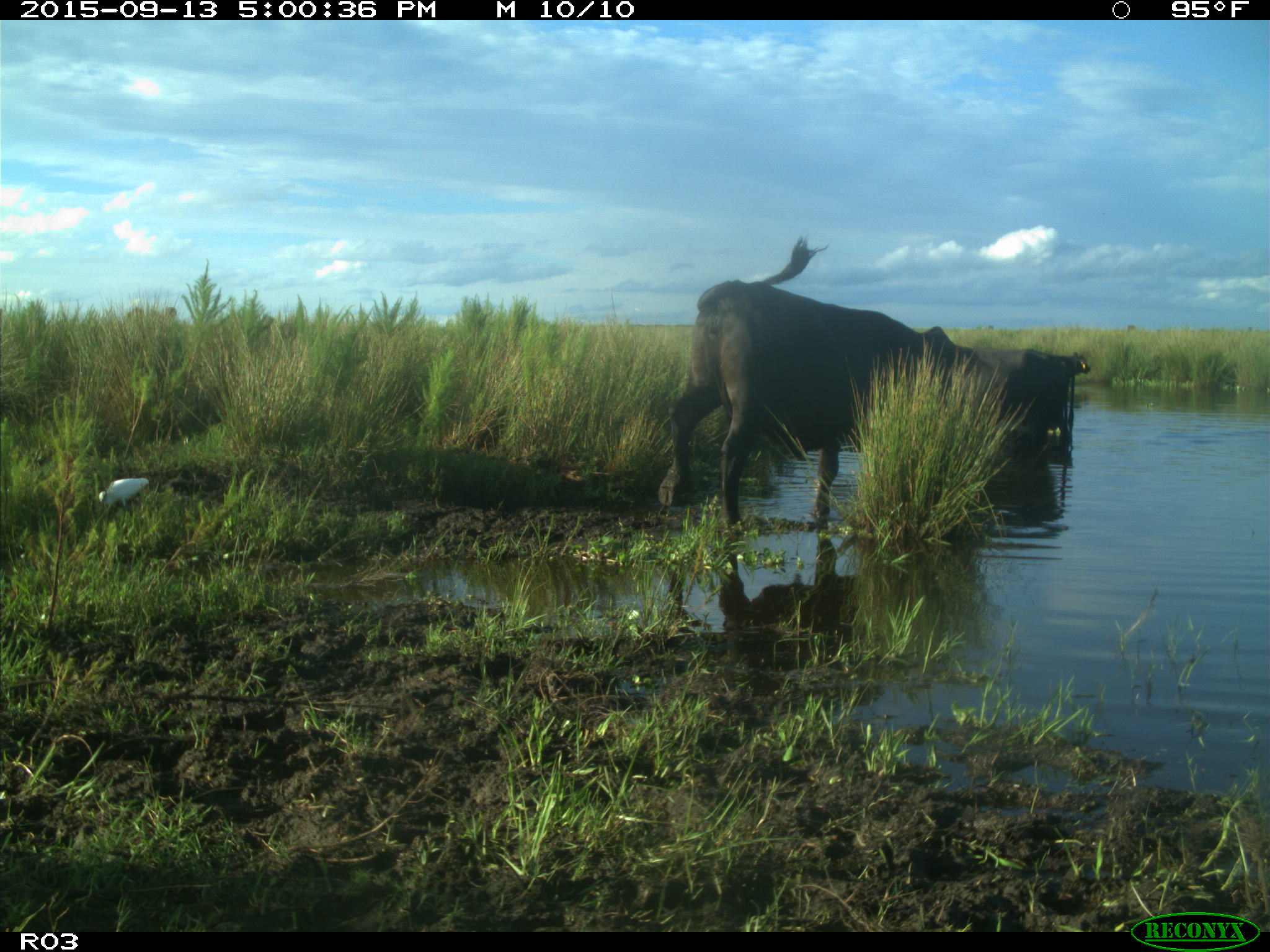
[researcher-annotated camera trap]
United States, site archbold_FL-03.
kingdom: Animalia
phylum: Chordata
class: Mammalia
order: Artiodactyla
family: Bovidae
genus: Bos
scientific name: Bos taurus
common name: domestic cow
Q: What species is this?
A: Bos taurus (domestic cow).